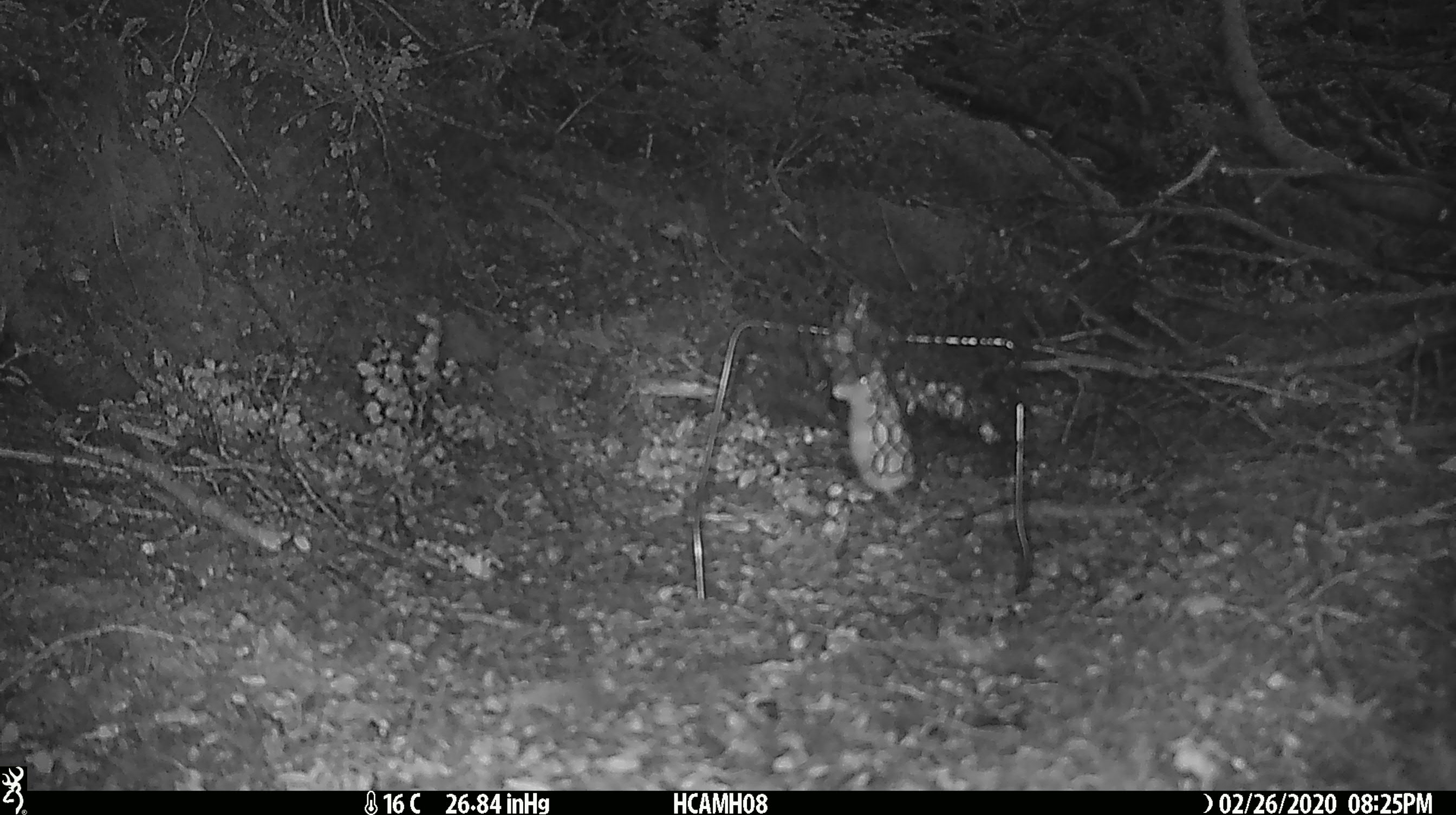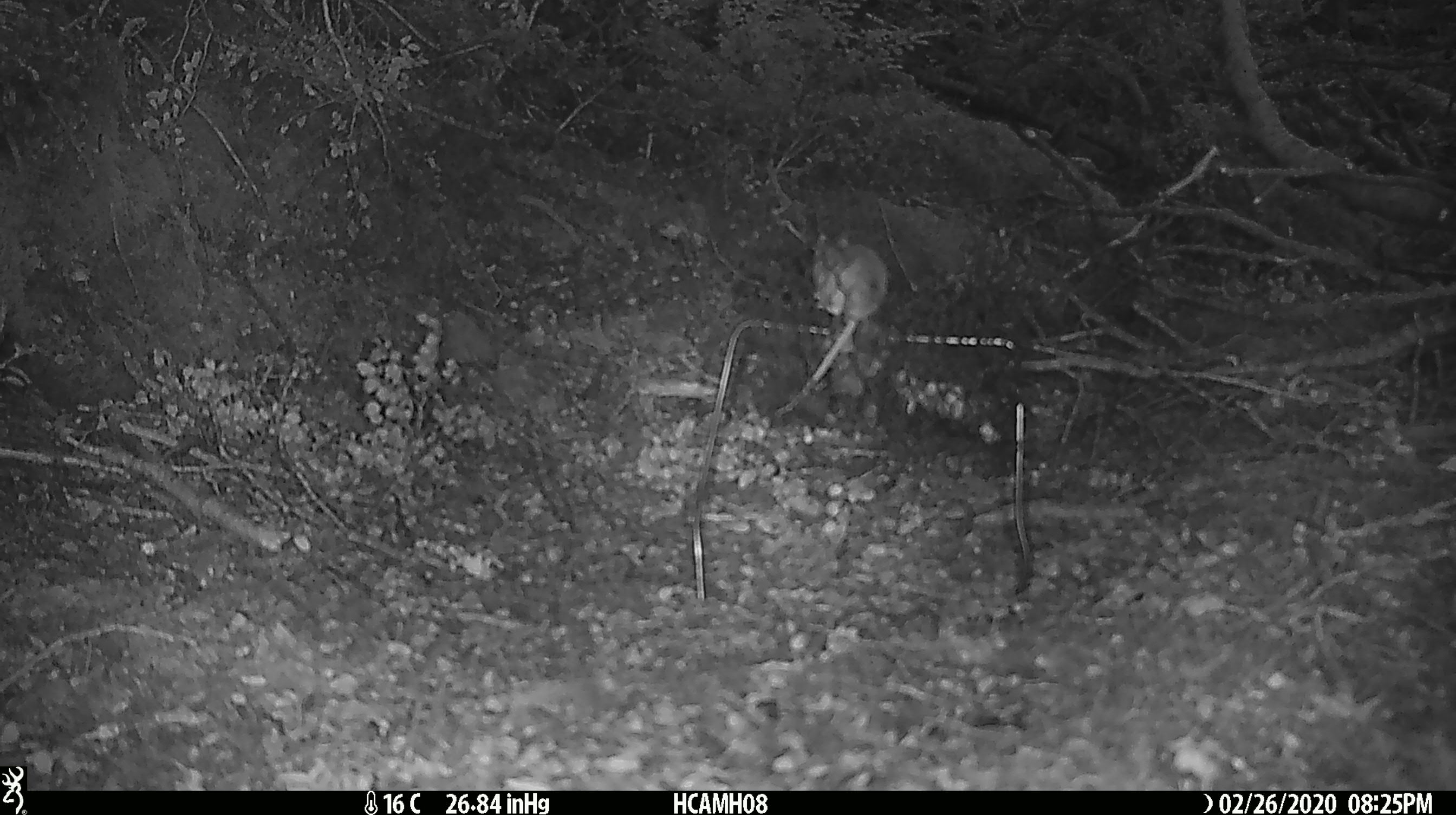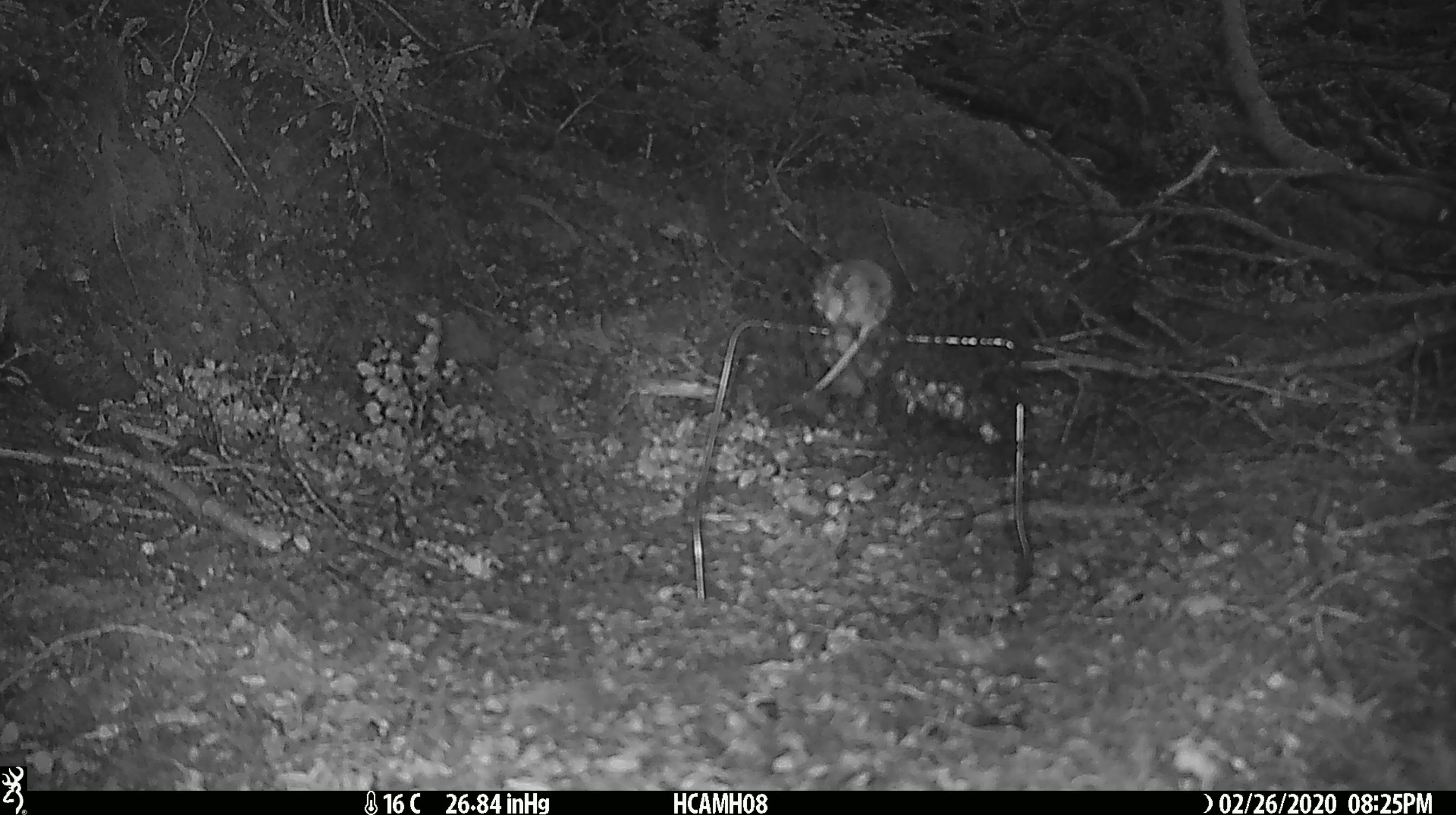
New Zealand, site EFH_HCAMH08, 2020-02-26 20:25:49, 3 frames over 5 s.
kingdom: Animalia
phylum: Chordata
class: Mammalia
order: Rodentia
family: Muridae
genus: Mus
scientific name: Mus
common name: mouse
Mouse (Mus).